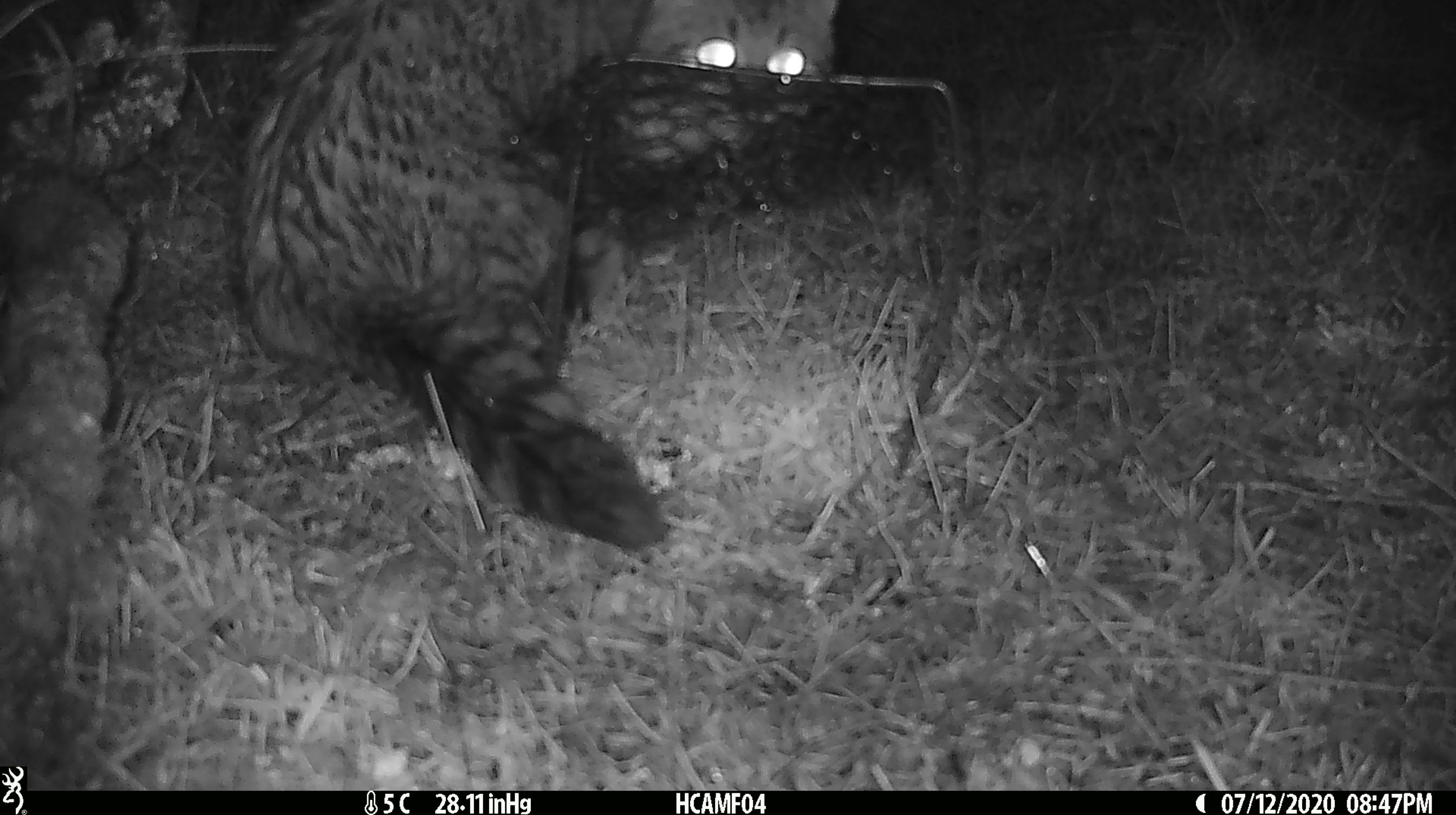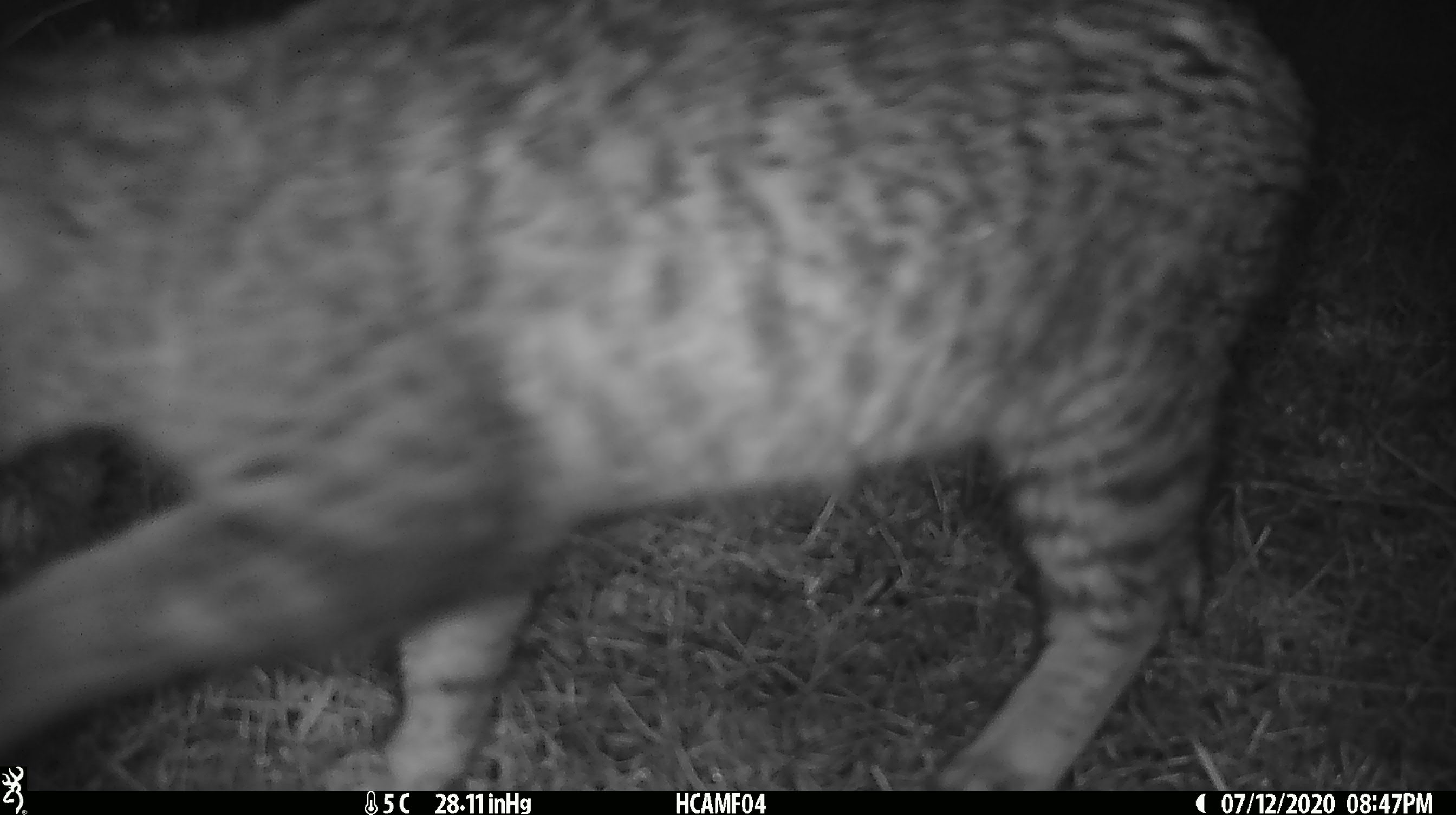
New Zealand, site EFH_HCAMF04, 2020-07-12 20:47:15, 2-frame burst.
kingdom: Animalia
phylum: Chordata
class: Mammalia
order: Carnivora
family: Felidae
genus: Felis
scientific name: Felis catus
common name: domestic cat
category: cat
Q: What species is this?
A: Cat (domestic cat) (Felis catus).